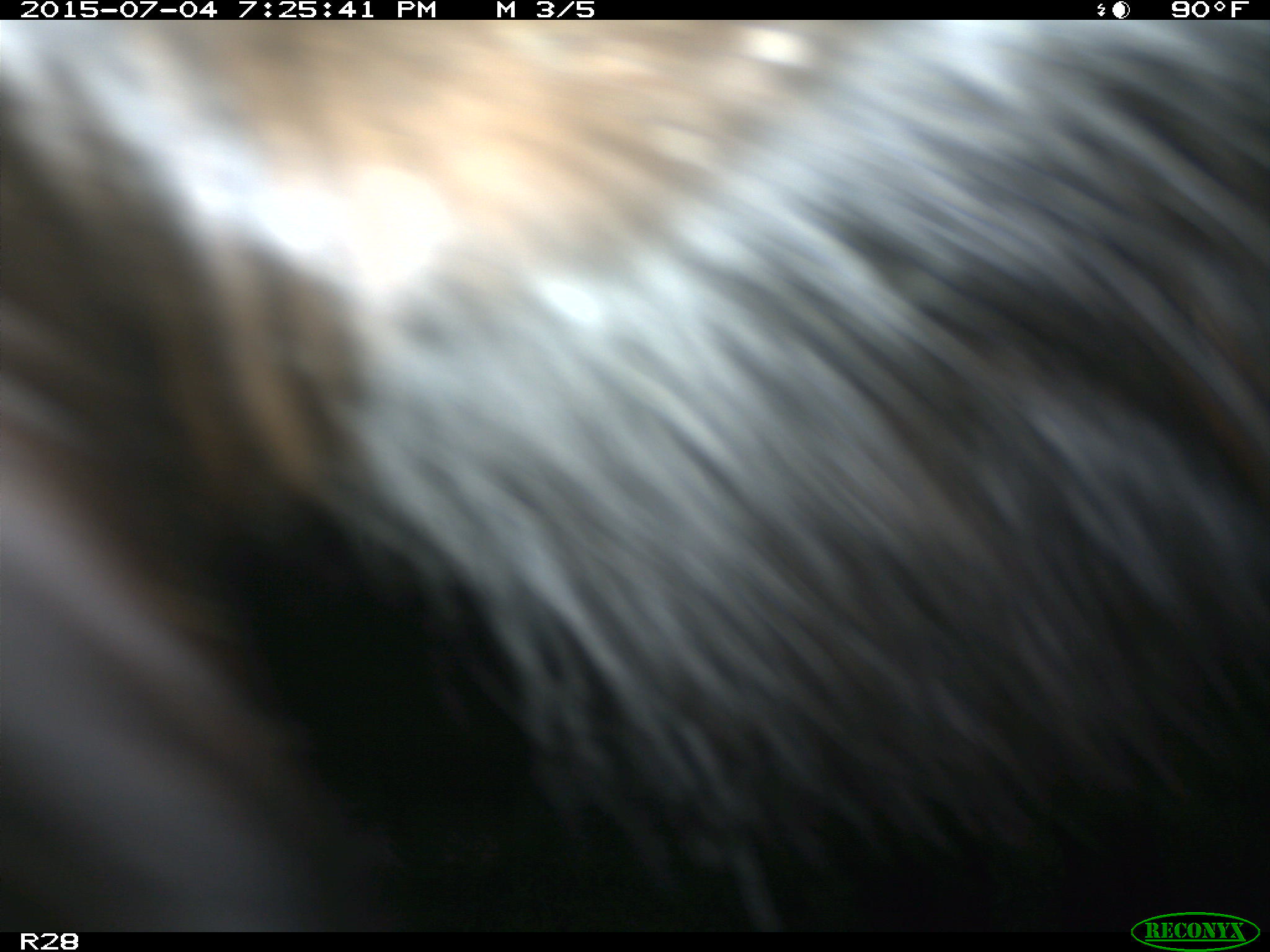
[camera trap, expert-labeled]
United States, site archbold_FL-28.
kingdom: Animalia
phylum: Chordata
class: Mammalia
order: Artiodactyla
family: Bovidae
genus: Bos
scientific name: Bos taurus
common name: domestic cow